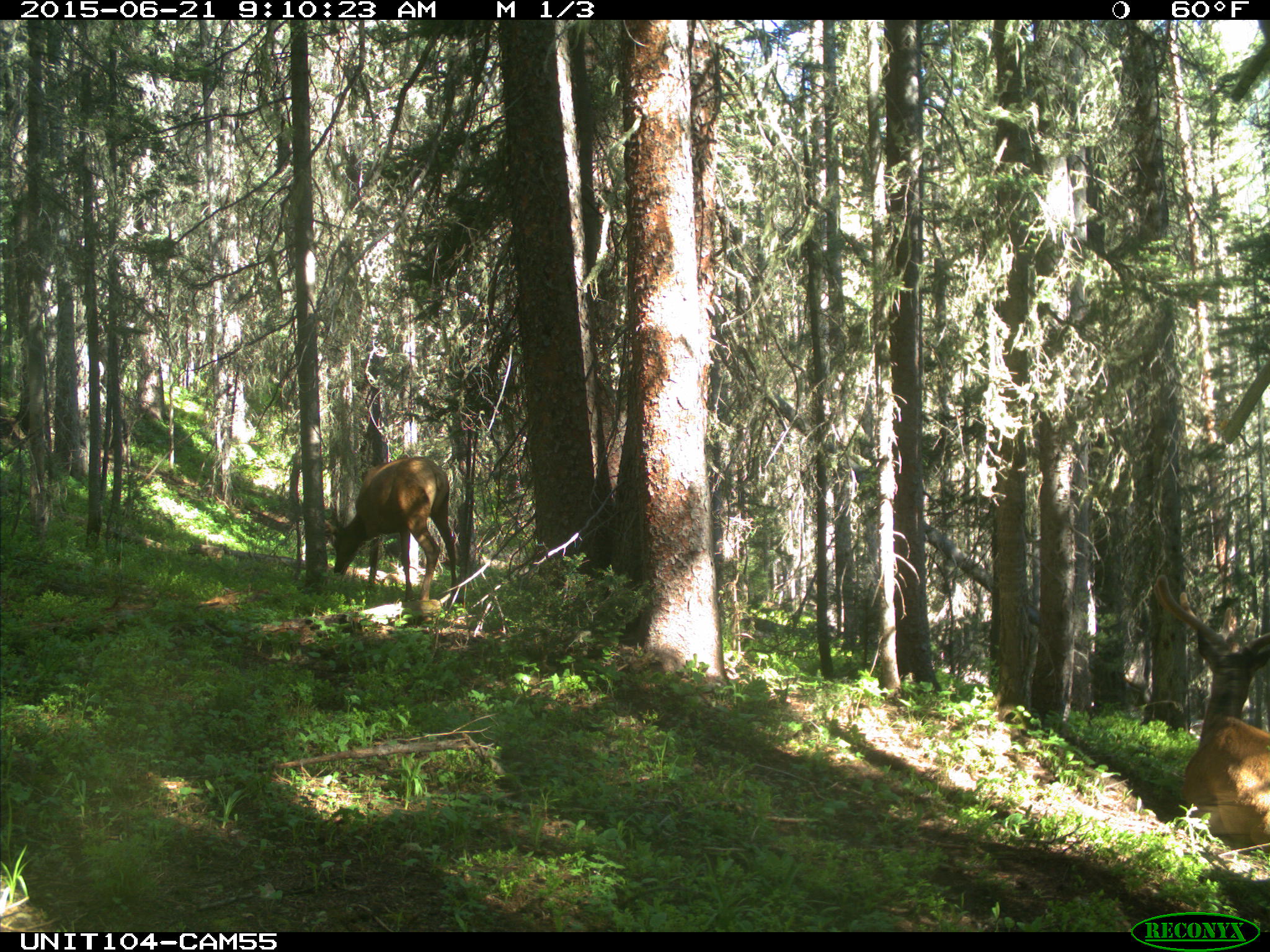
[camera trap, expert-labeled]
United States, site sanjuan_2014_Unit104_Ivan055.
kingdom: Animalia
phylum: Chordata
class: Mammalia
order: Artiodactyla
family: Cervidae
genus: Cervus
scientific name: Cervus elaphus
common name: red deer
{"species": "Cervus elaphus (red deer)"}